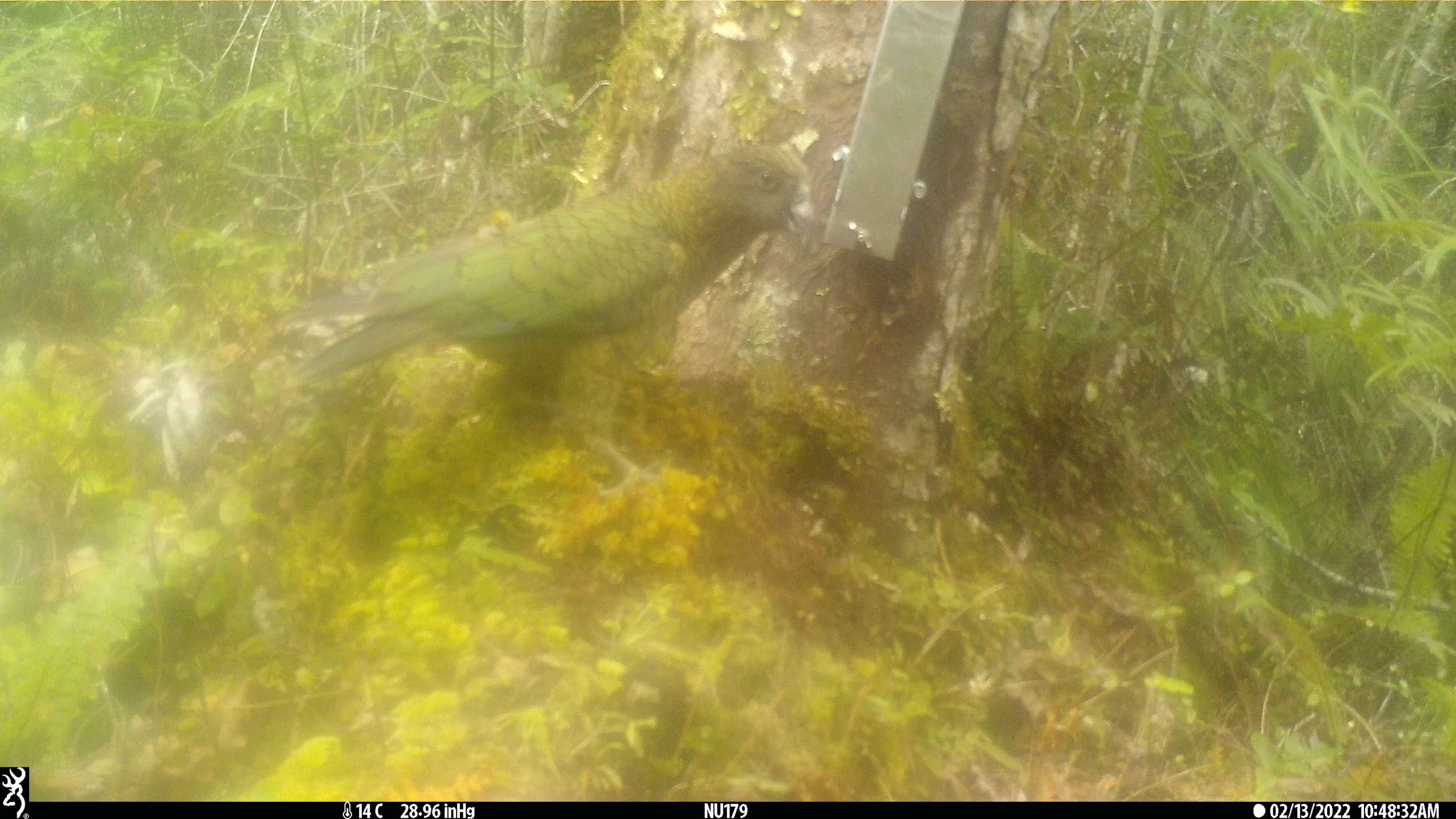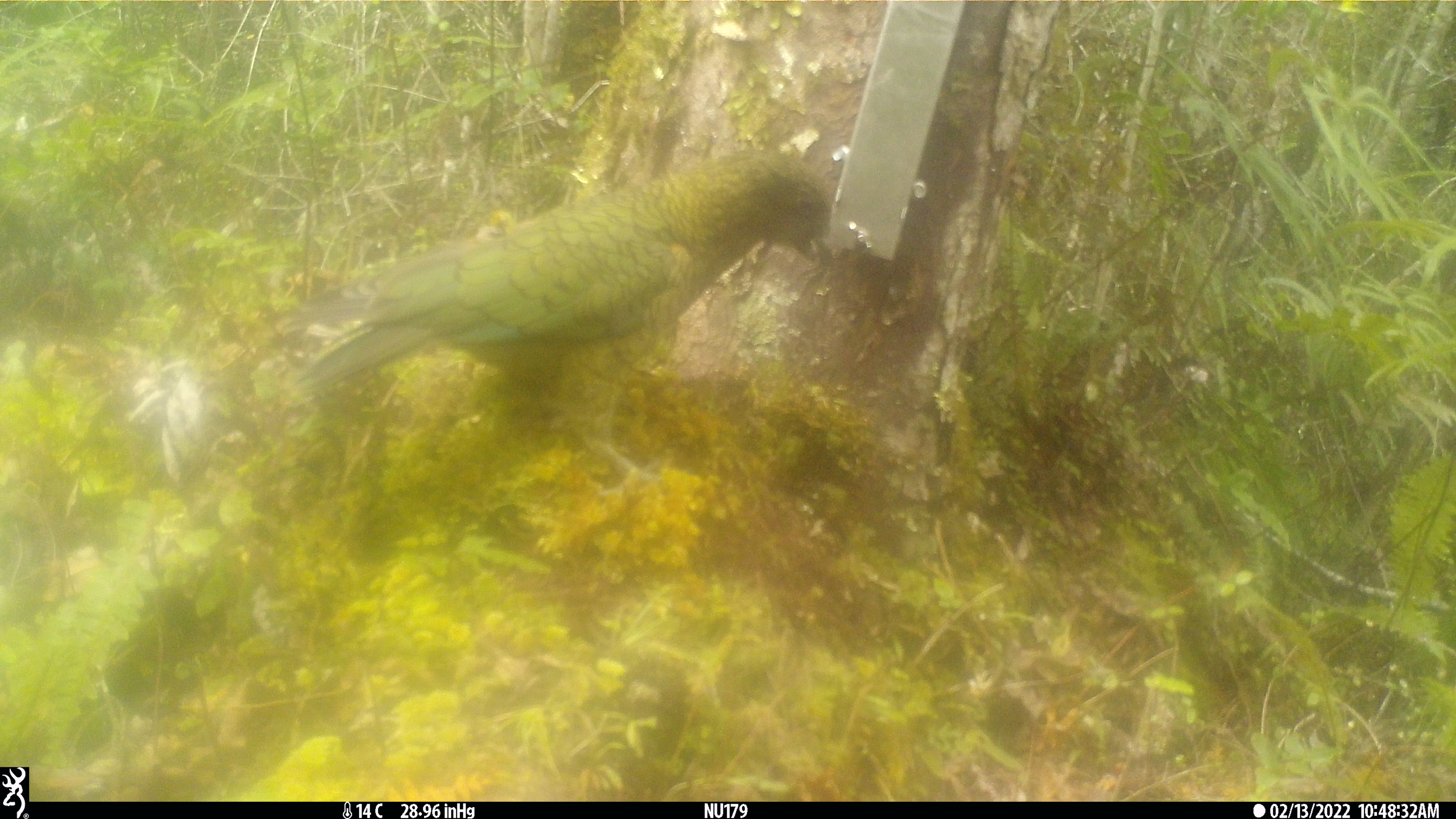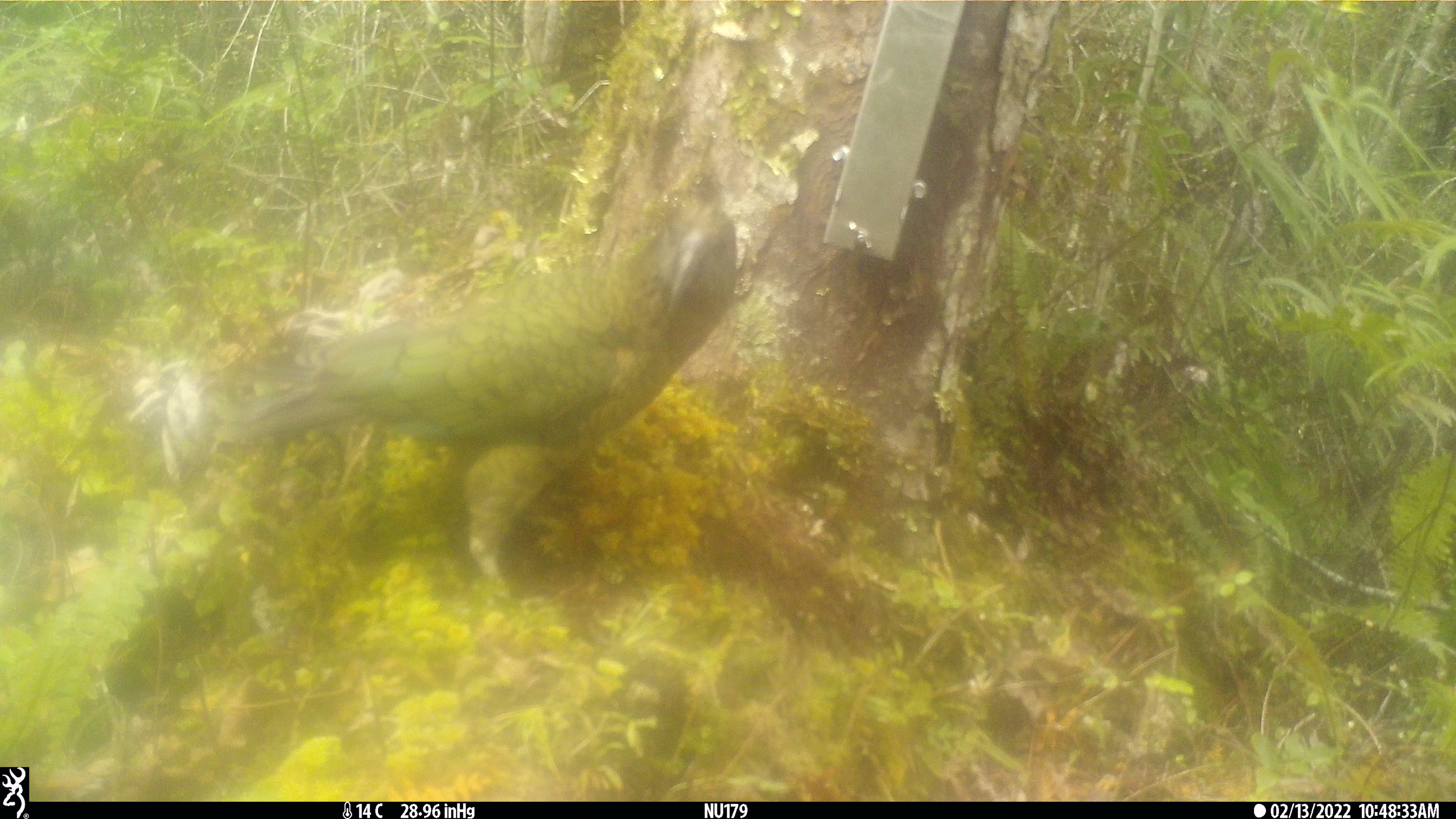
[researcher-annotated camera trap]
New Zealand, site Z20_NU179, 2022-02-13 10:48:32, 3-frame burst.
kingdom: Animalia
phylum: Chordata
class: Aves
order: Psittaciformes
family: Strigopidae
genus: Nestor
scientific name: Nestor notabilis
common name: kea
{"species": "kea (Nestor notabilis)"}